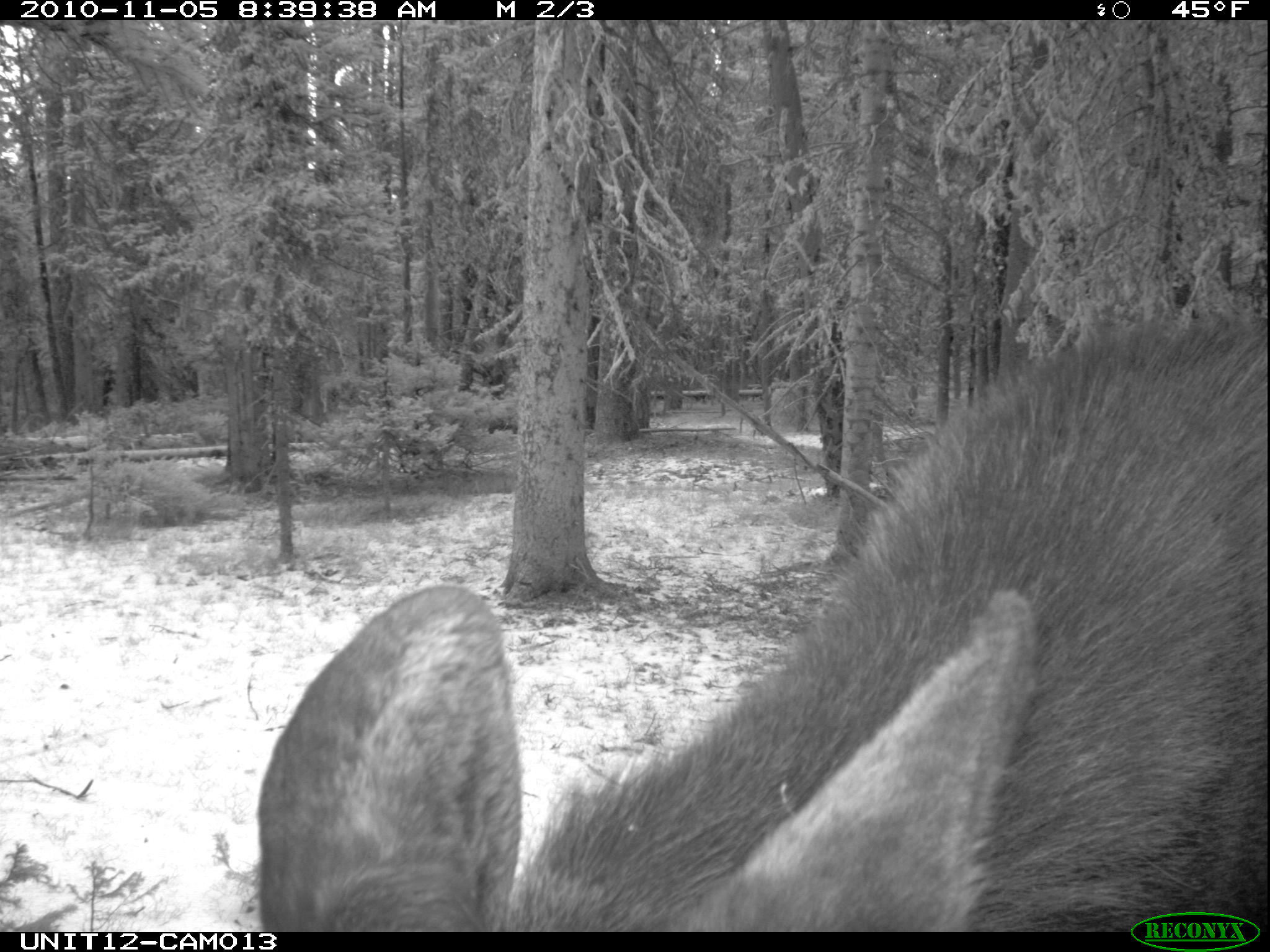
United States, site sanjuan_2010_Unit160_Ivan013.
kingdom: Animalia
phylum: Chordata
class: Mammalia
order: Artiodactyla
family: Cervidae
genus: Alces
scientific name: Alces alces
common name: moose